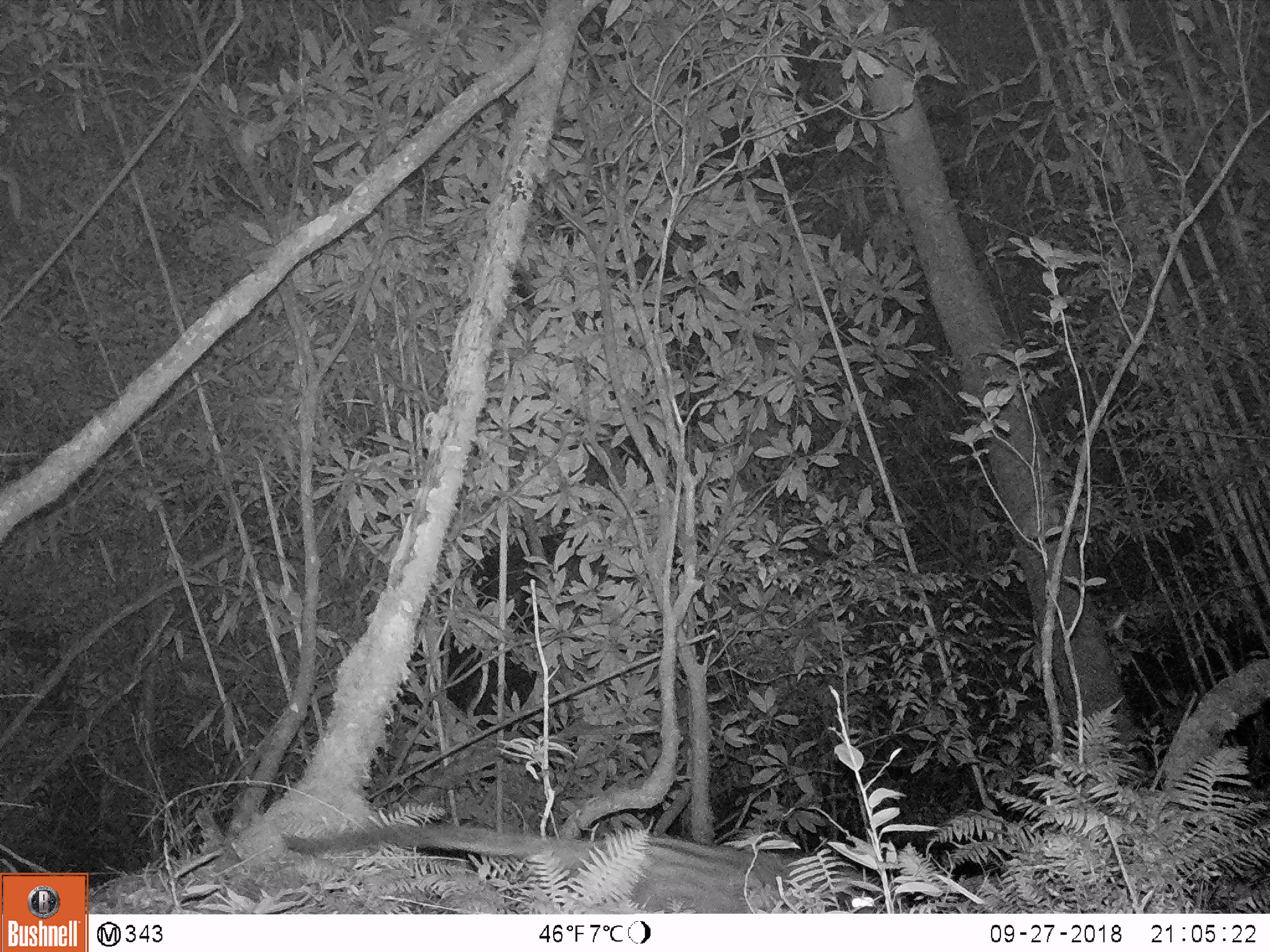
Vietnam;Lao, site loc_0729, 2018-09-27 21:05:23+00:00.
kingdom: Animalia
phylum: Chordata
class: Mammalia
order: Carnivora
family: Viverridae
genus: Paradoxurus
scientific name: Paradoxurus hermaphroditus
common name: common palm civet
Common palm civet (Paradoxurus hermaphroditus). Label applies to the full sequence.